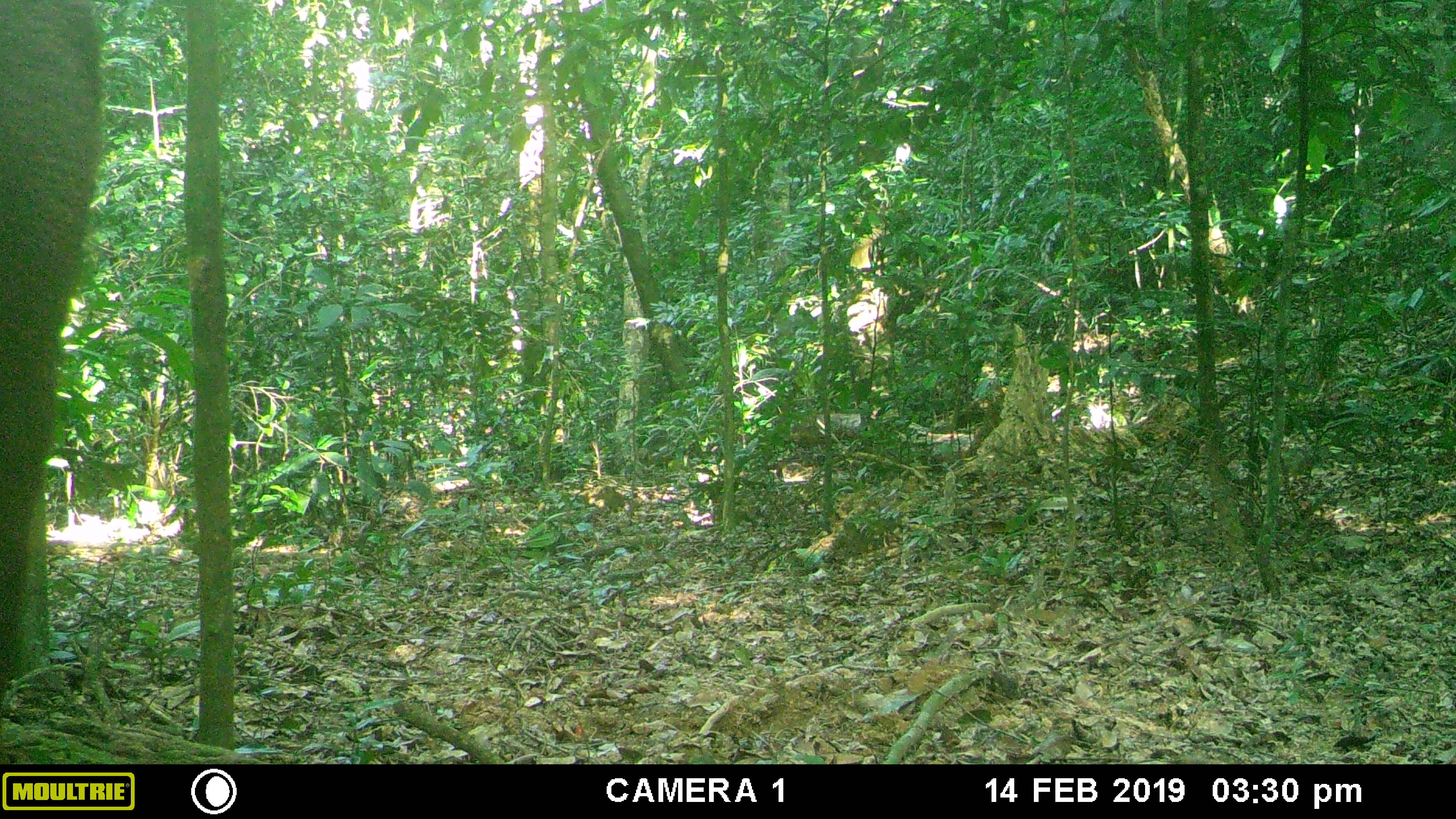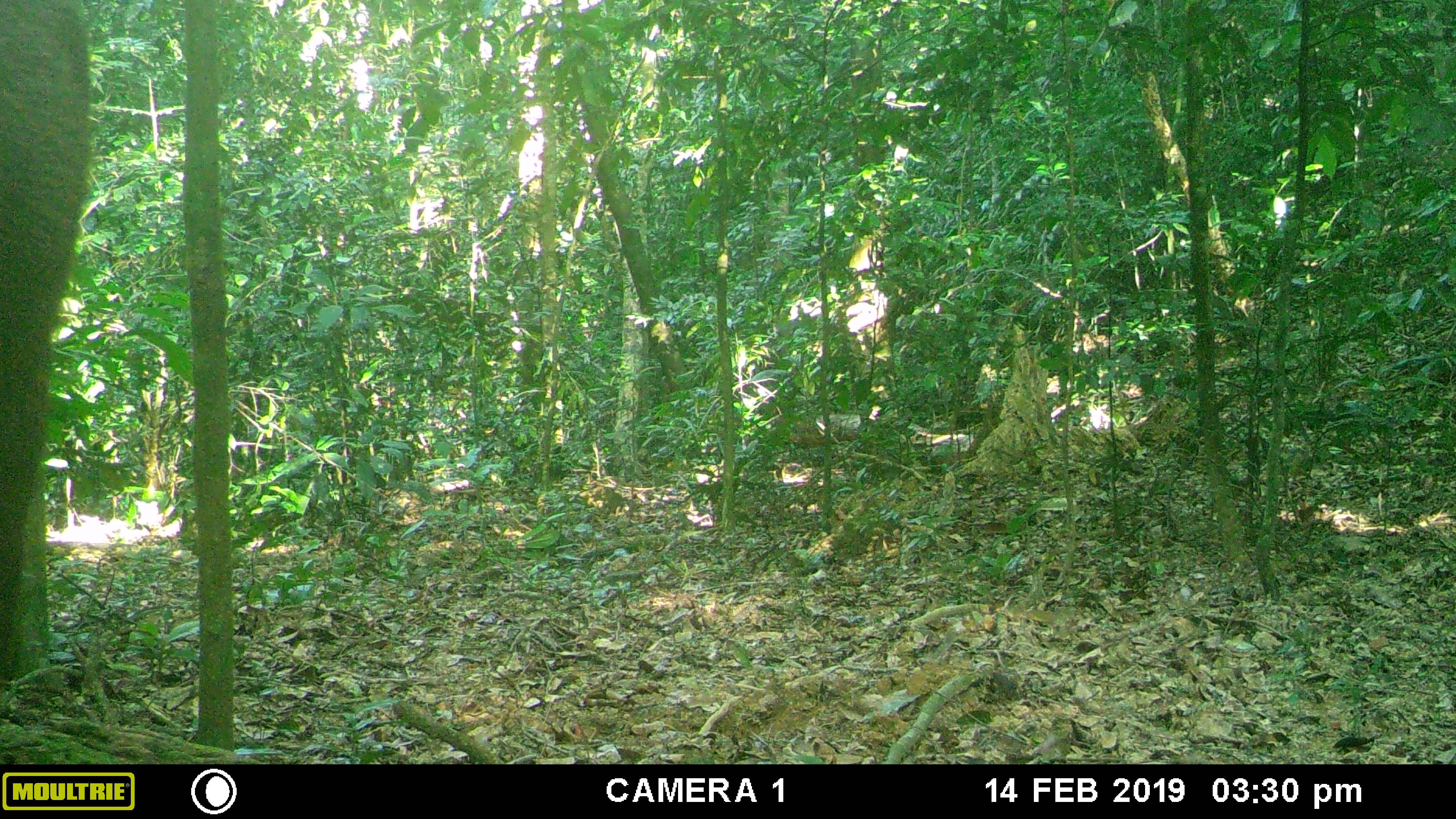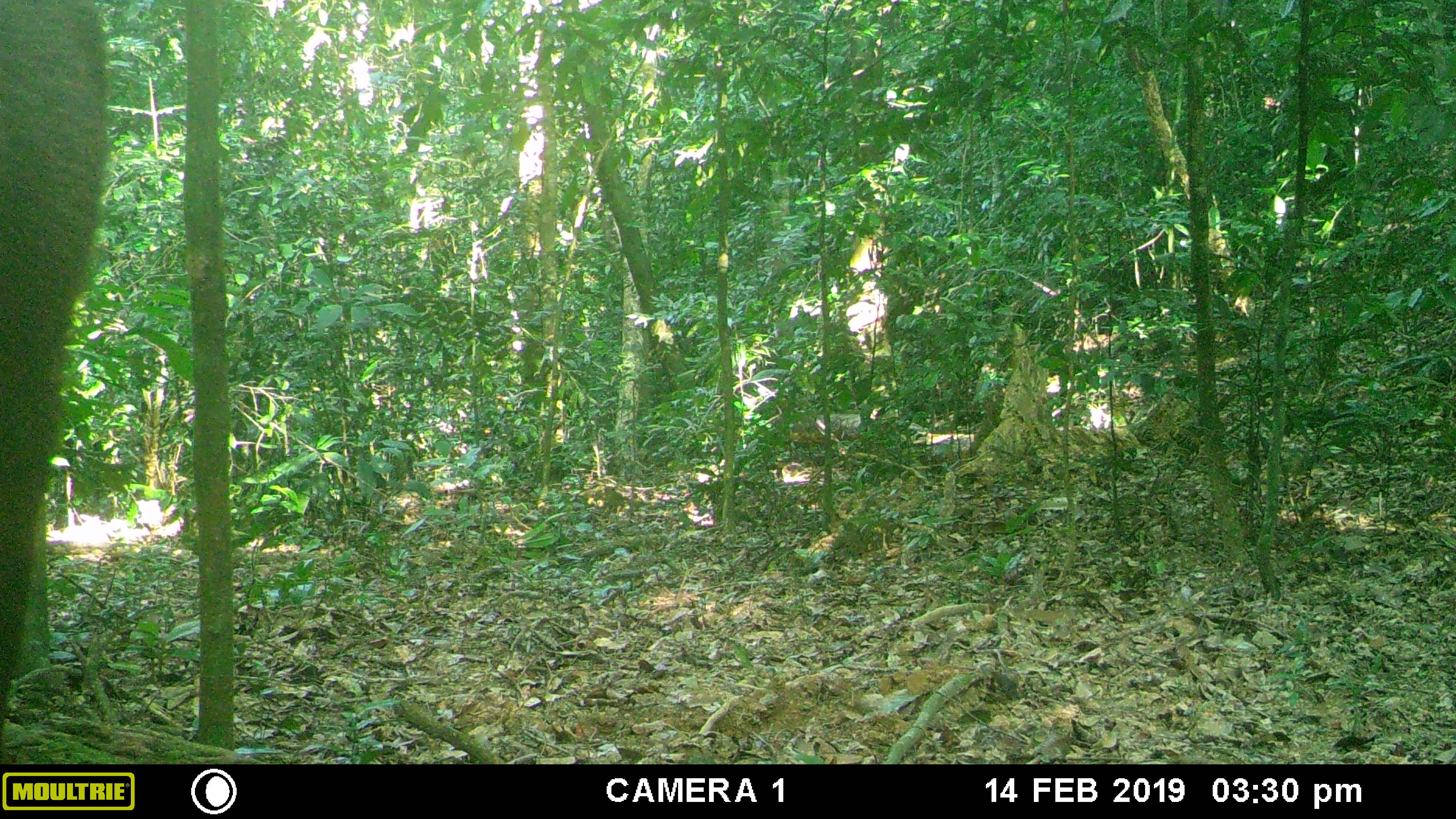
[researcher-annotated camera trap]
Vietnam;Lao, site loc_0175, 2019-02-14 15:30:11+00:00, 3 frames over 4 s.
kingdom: Animalia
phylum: Chordata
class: Mammalia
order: Artiodactyla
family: Cervidae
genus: Rusa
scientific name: Rusa unicolor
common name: sambar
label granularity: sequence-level